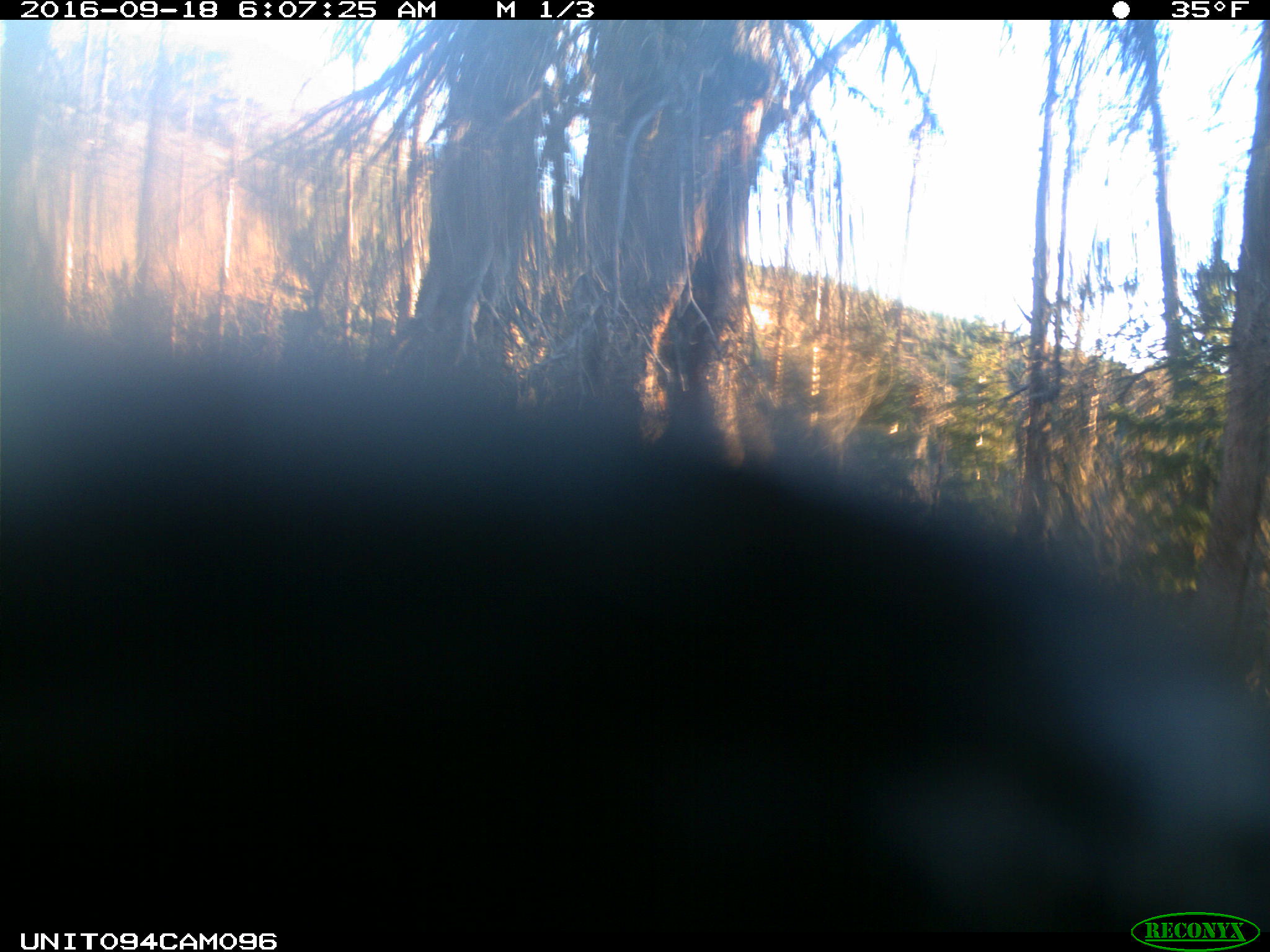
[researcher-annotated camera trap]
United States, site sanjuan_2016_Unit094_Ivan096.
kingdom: Animalia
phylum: Chordata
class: Mammalia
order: Artiodactyla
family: Cervidae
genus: Cervus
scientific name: Cervus elaphus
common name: red deer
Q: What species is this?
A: Cervus elaphus (red deer).